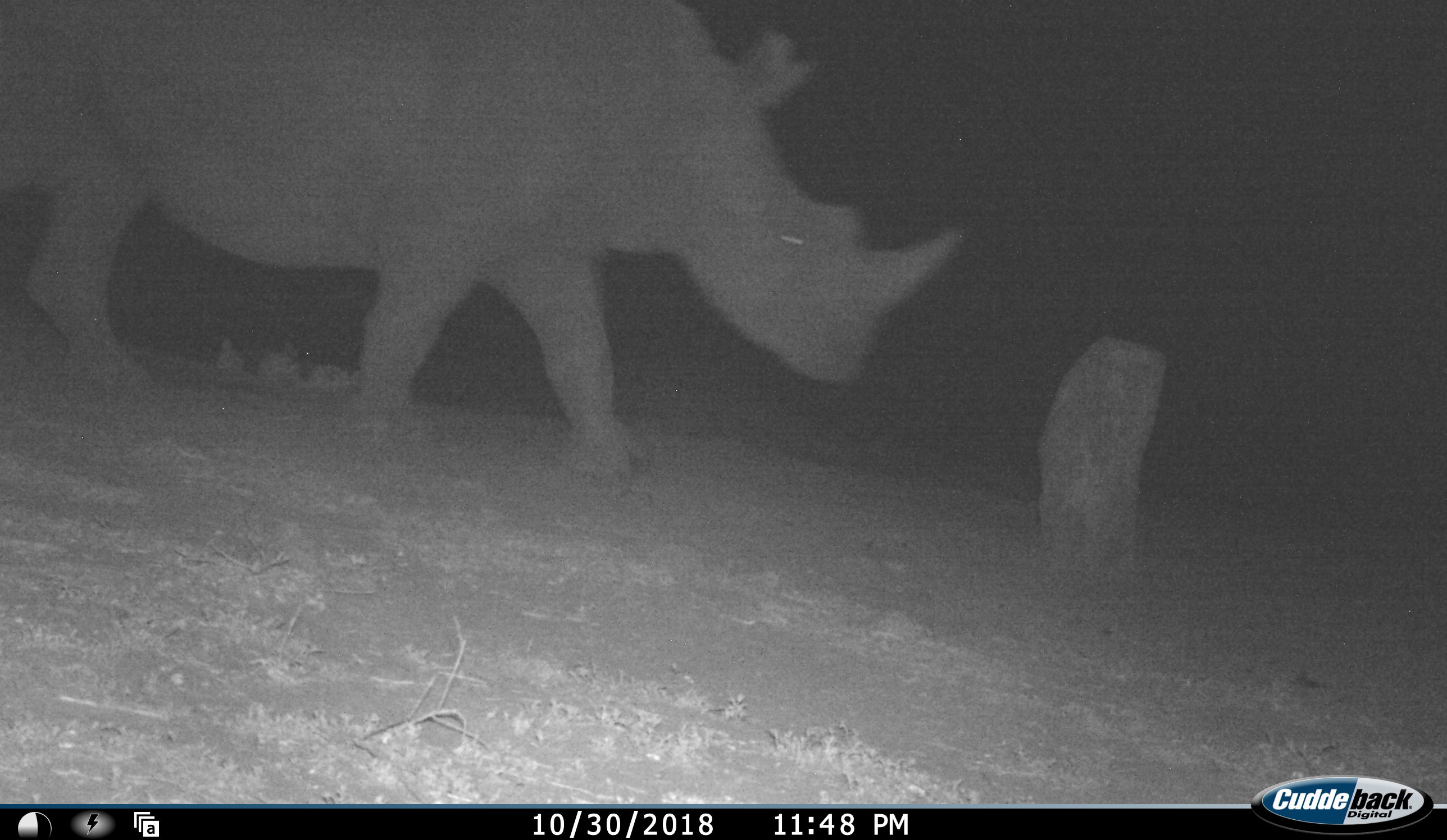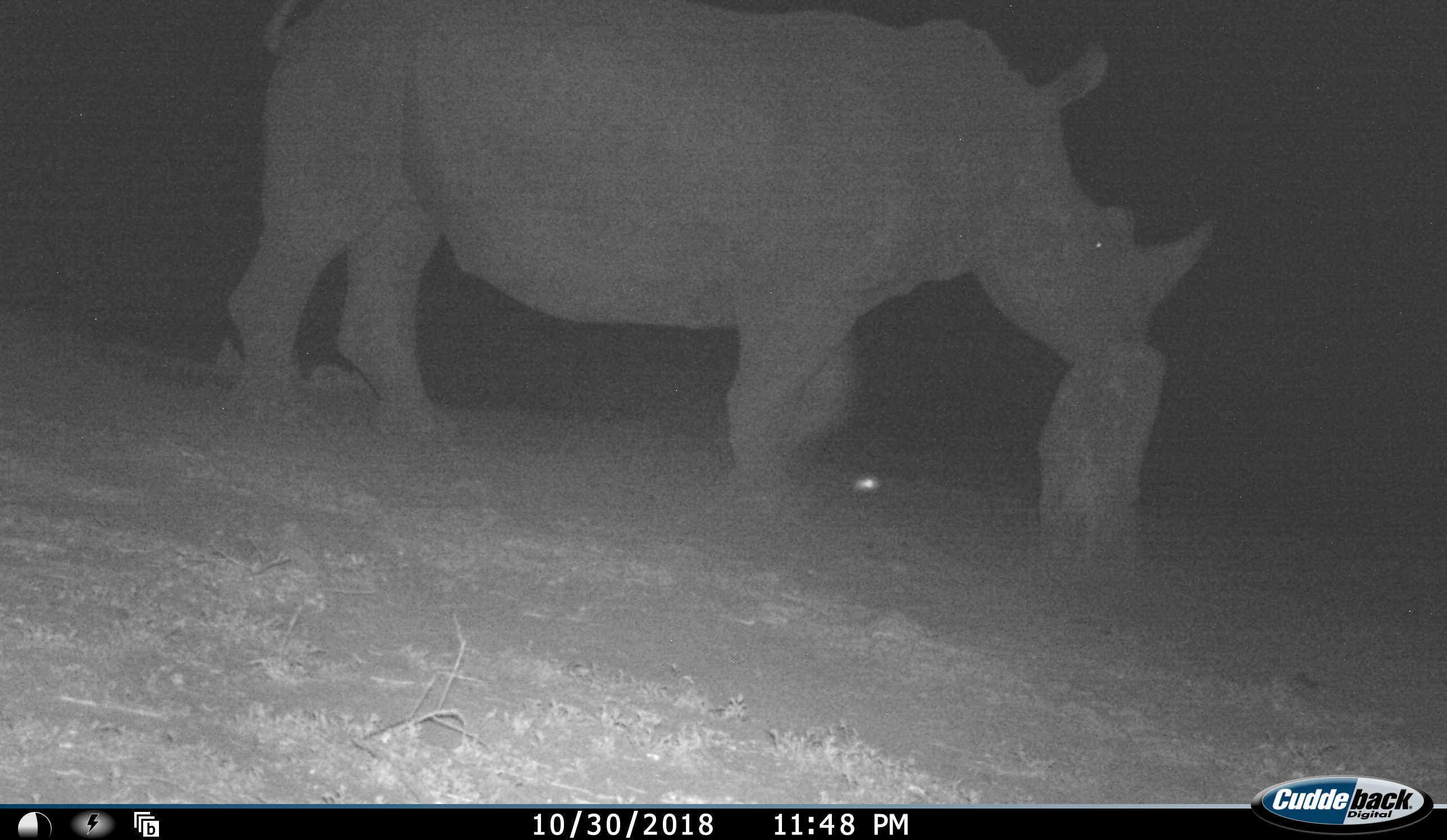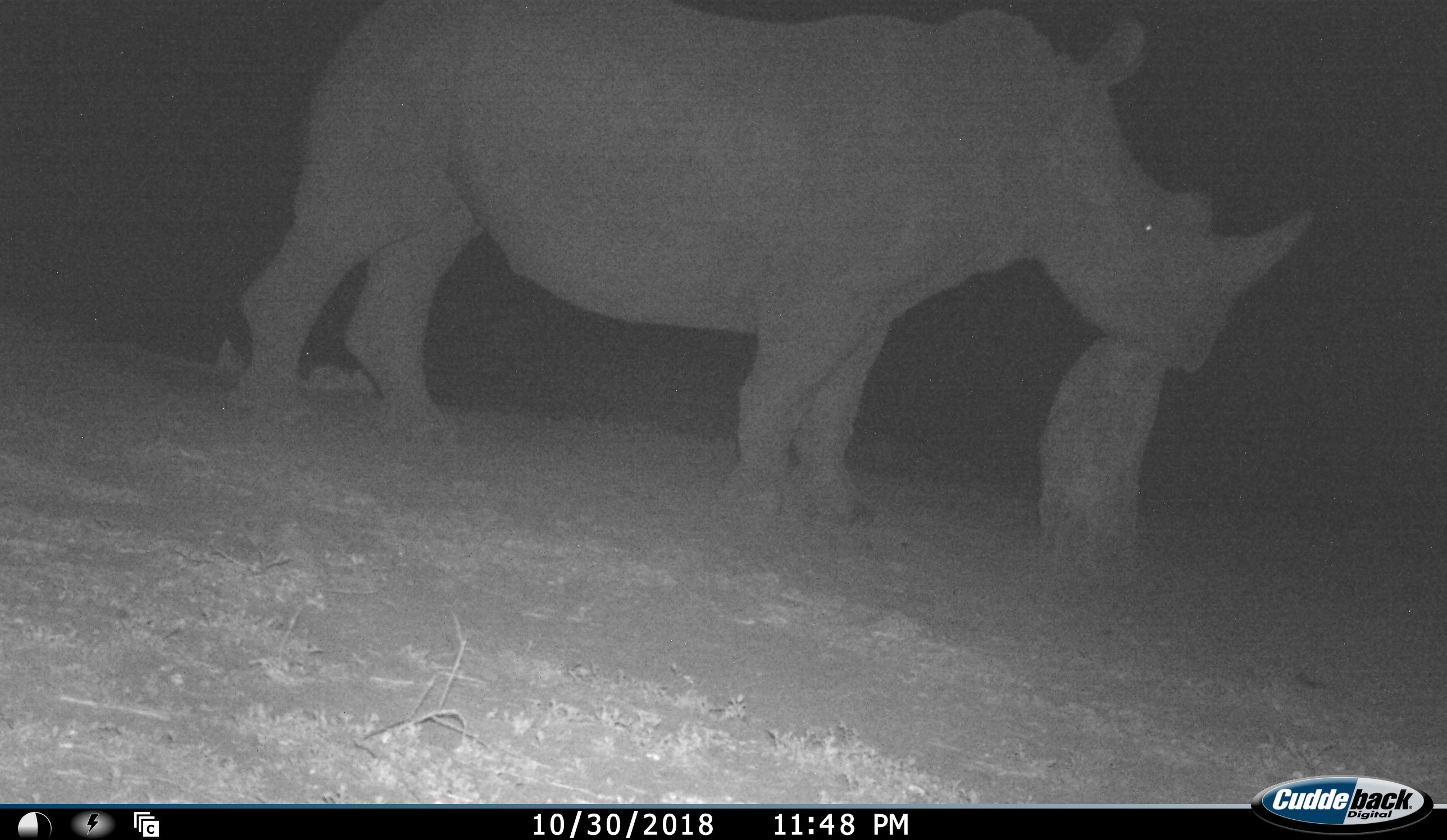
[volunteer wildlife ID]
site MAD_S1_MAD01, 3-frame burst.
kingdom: Animalia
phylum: Chordata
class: Mammalia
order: Perissodactyla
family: Rhinocerotidae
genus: Ceratotherium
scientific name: Ceratotherium simum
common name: white rhinoceros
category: rhinoceroswhite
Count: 1.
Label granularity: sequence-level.